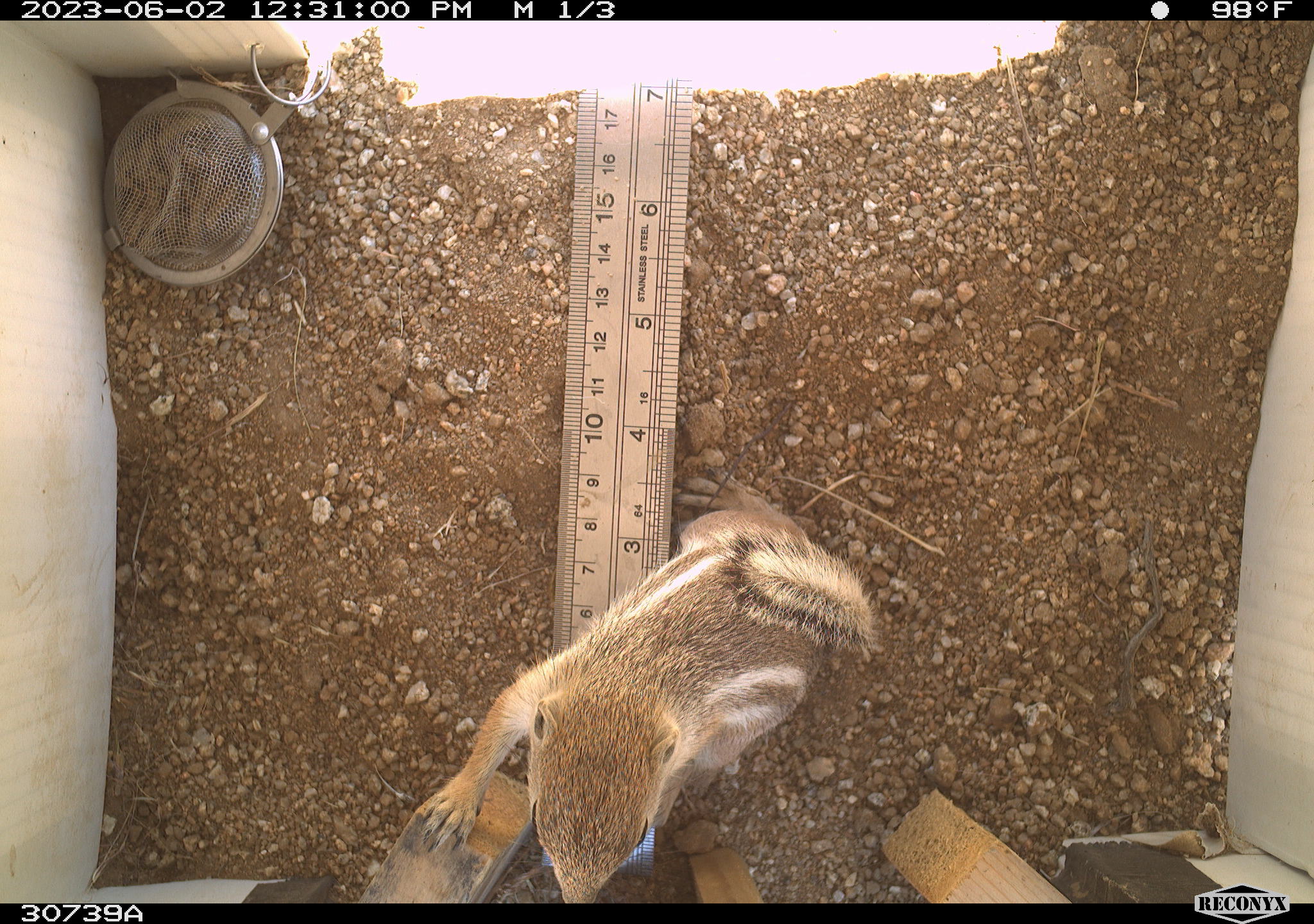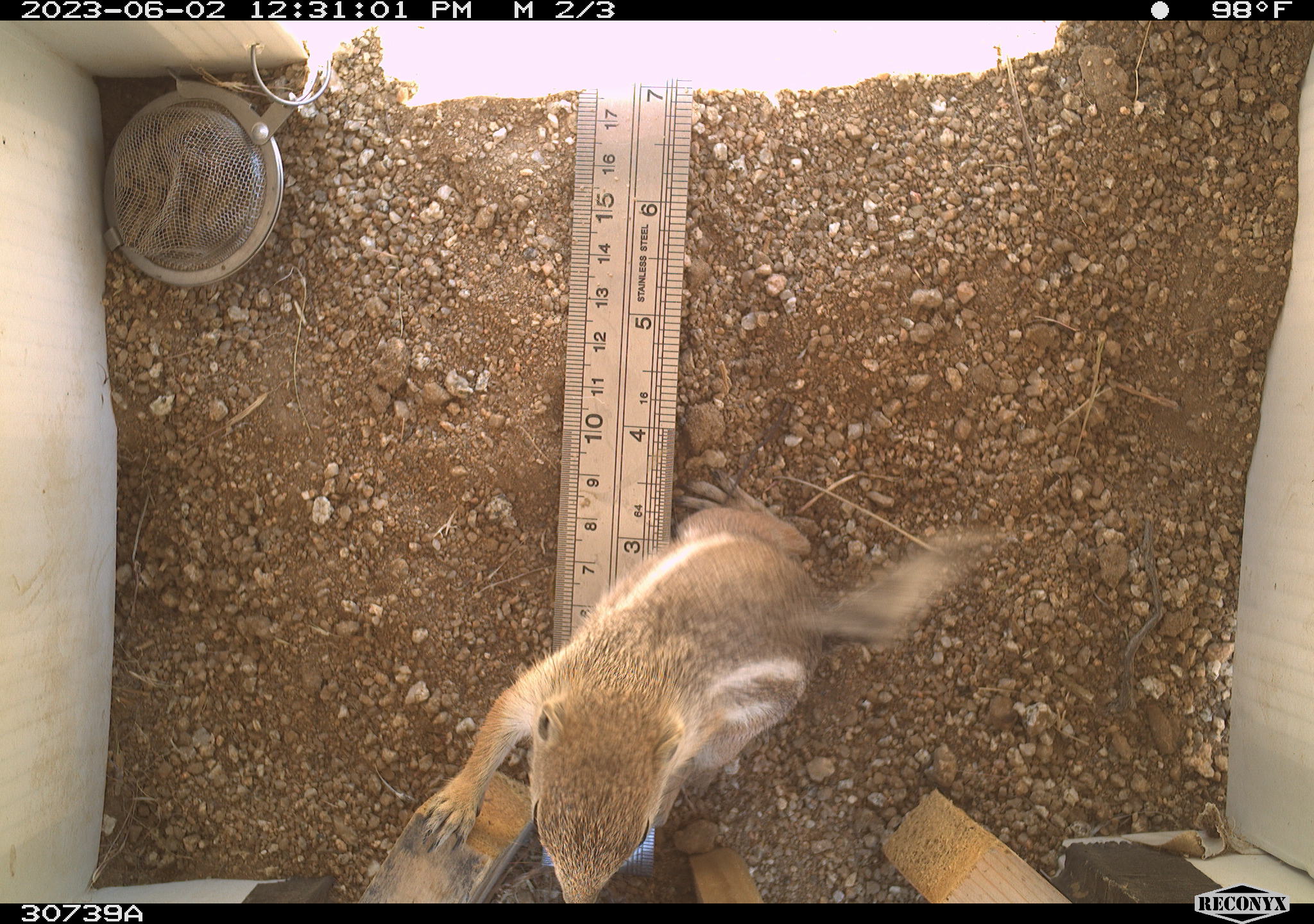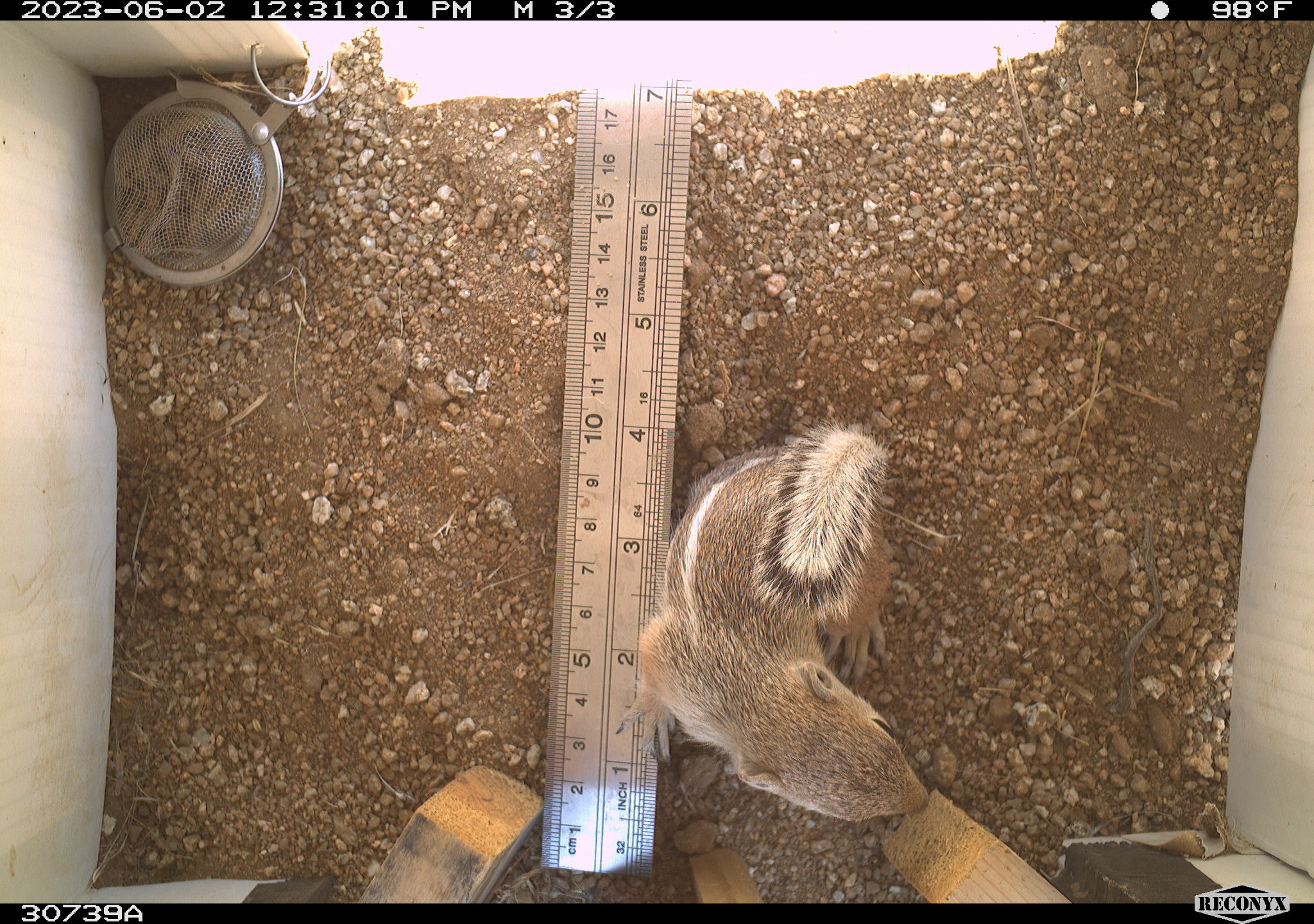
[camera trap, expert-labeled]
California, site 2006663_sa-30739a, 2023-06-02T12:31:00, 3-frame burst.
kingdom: Animalia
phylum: Chordata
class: Mammalia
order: Rodentia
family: Sciuridae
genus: Ammospermophilus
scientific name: Ammospermophilus leucurus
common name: white-tailed antelope squirrel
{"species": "white-tailed antelope squirrel (Ammospermophilus leucurus)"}